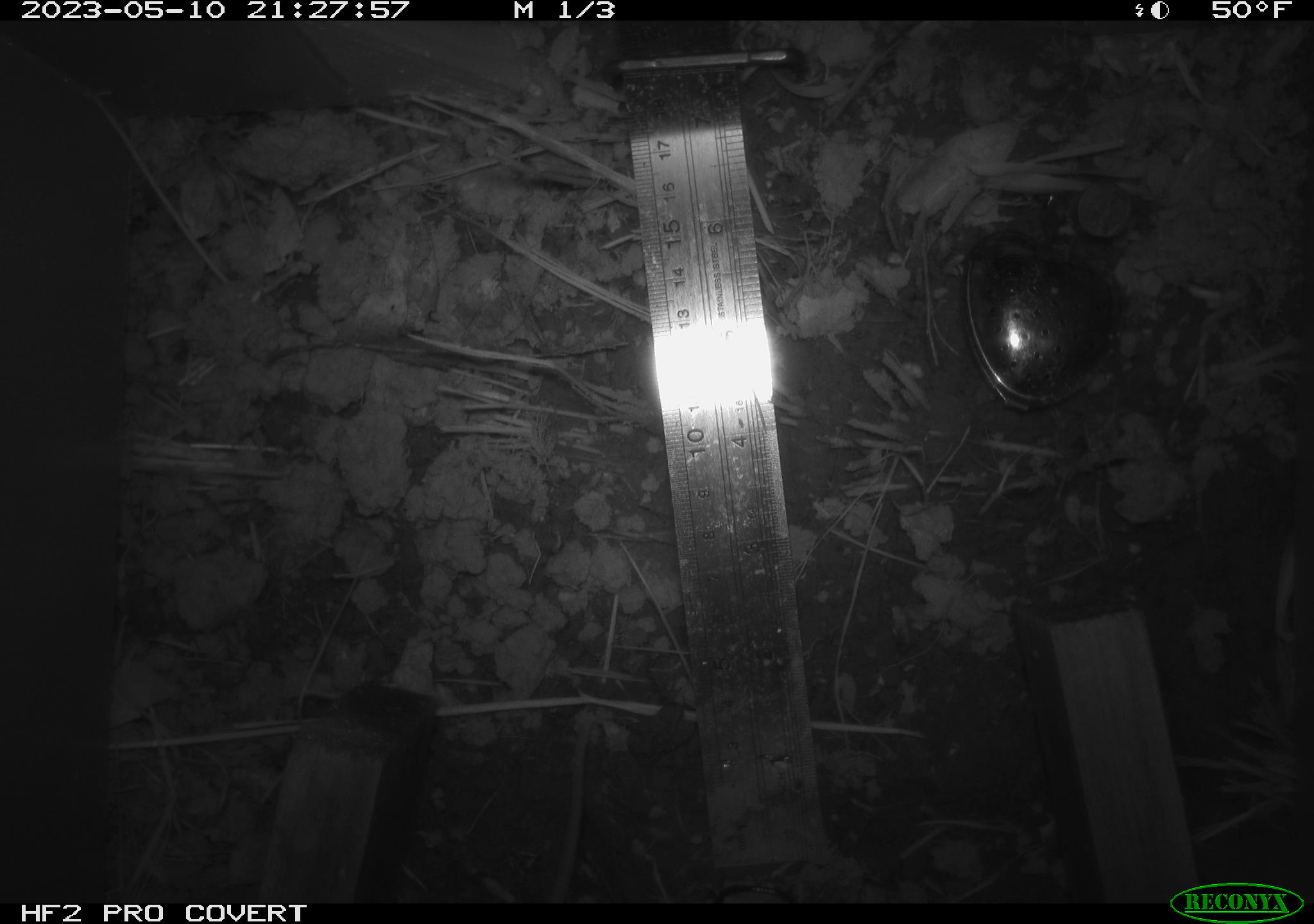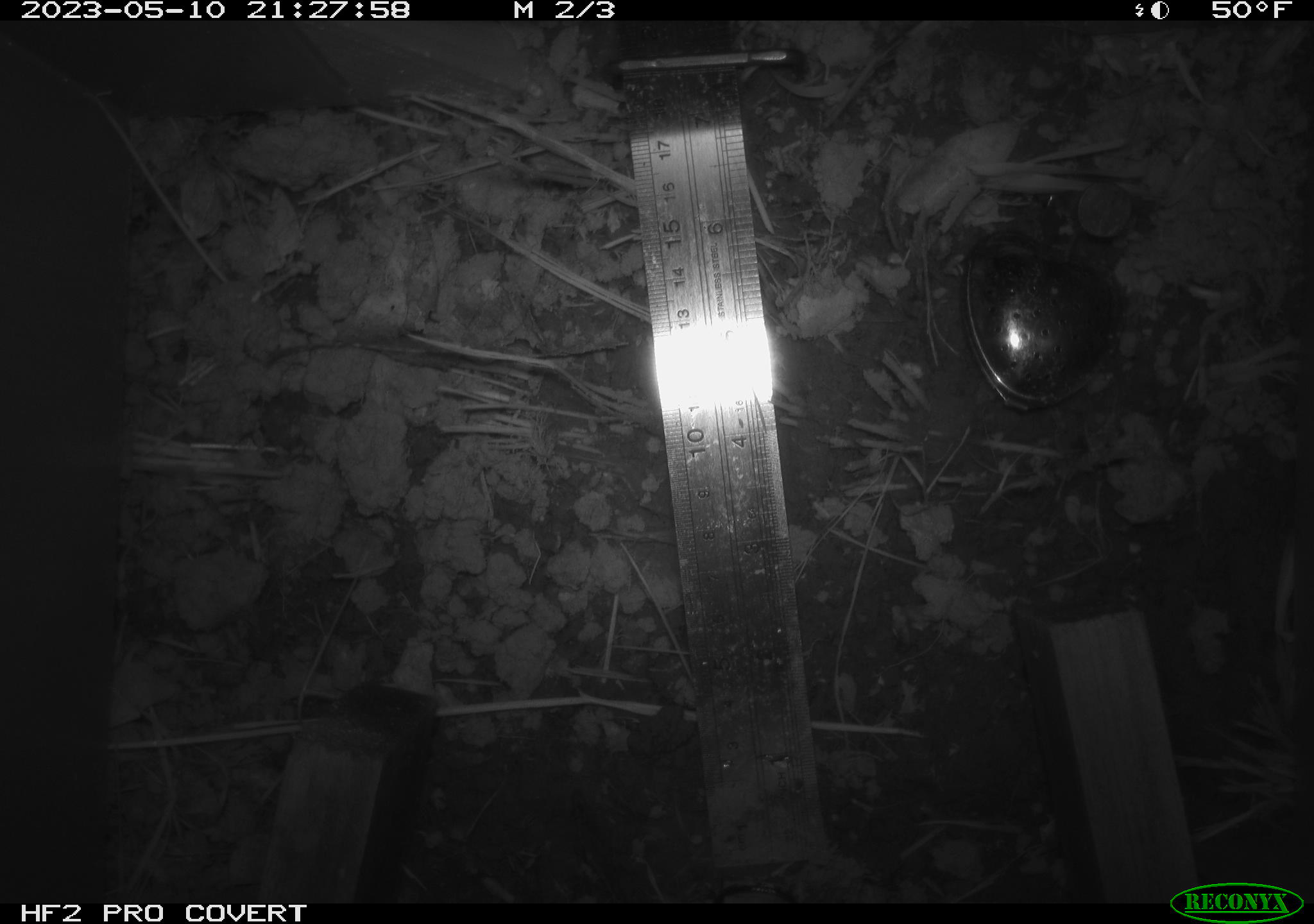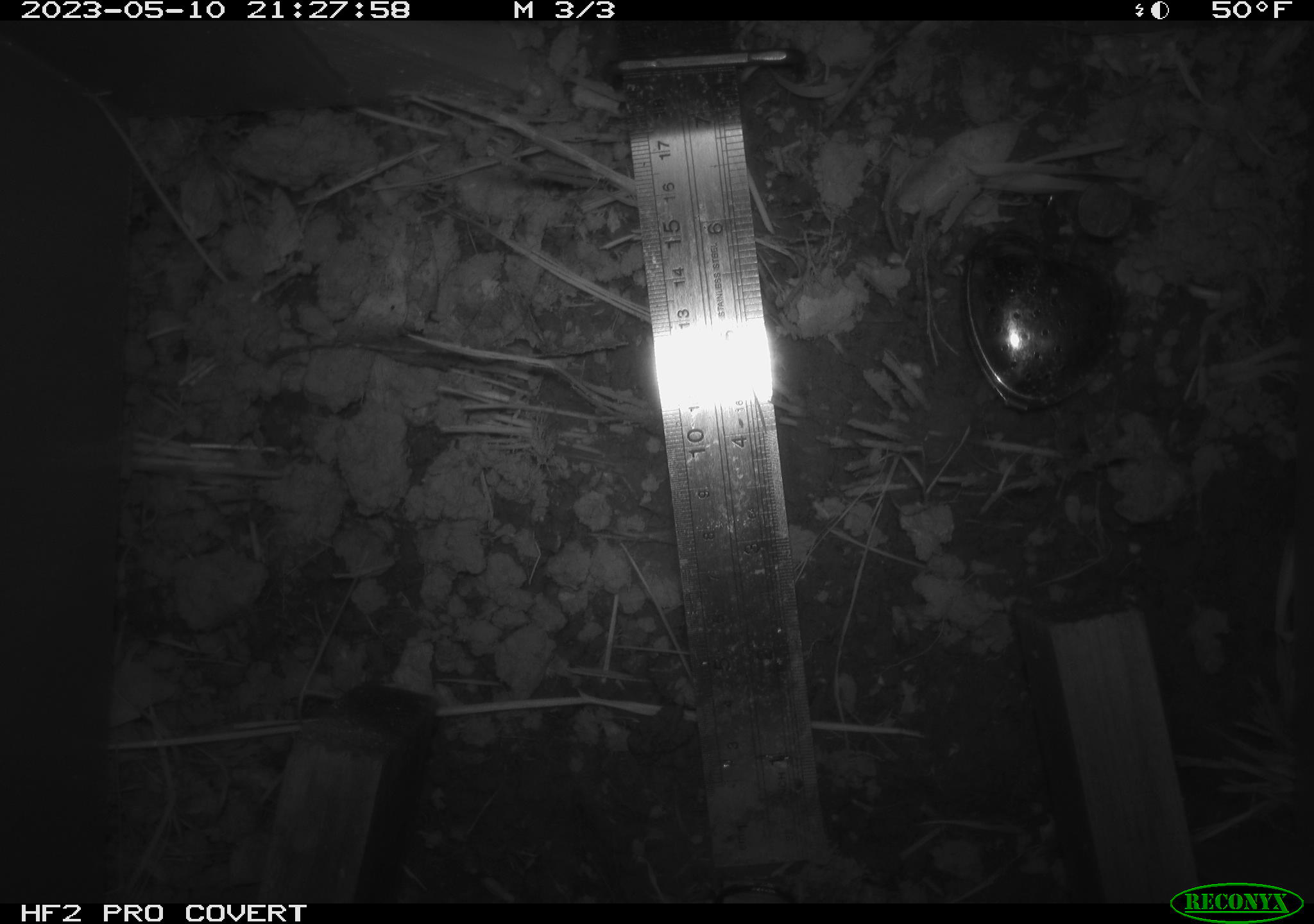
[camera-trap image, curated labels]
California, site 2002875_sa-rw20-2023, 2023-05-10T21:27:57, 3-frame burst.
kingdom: Animalia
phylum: Chordata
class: Mammalia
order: Rodentia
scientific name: Rodentia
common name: rodent